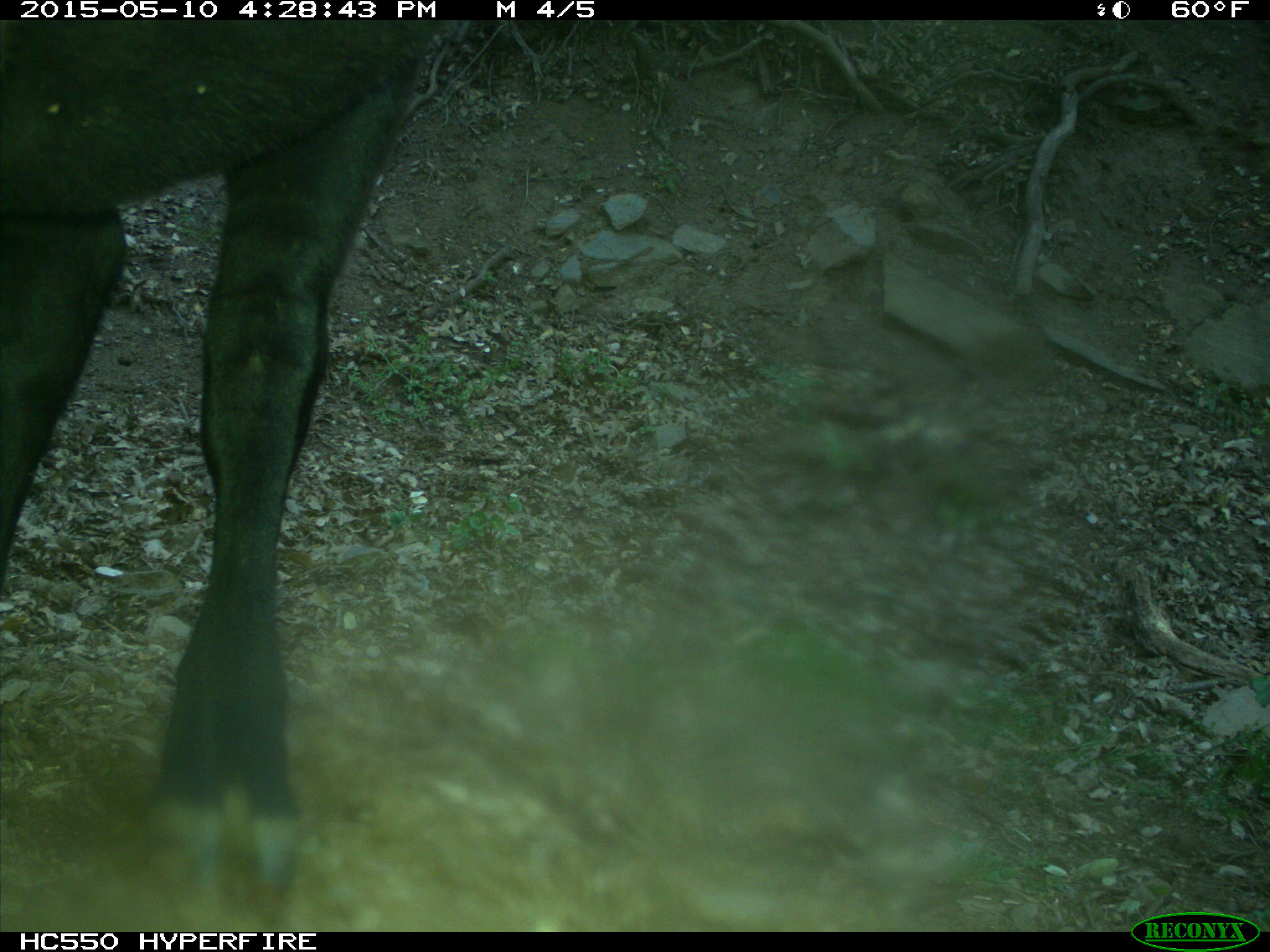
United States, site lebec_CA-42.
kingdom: Animalia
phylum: Chordata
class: Mammalia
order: Artiodactyla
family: Bovidae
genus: Bos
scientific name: Bos taurus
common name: domestic cow